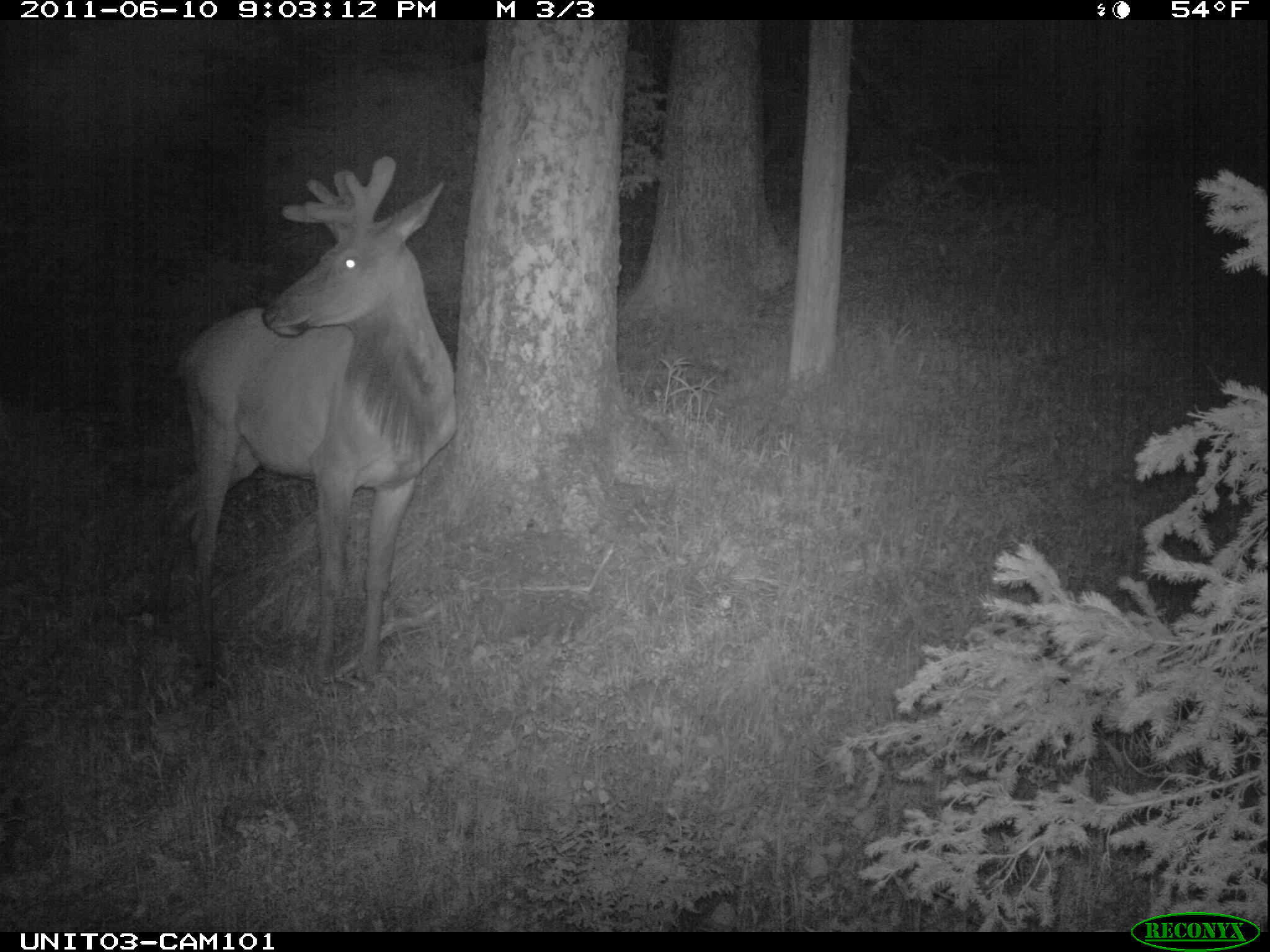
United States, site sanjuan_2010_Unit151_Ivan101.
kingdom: Animalia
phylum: Chordata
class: Mammalia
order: Artiodactyla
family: Cervidae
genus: Cervus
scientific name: Cervus elaphus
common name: red deer